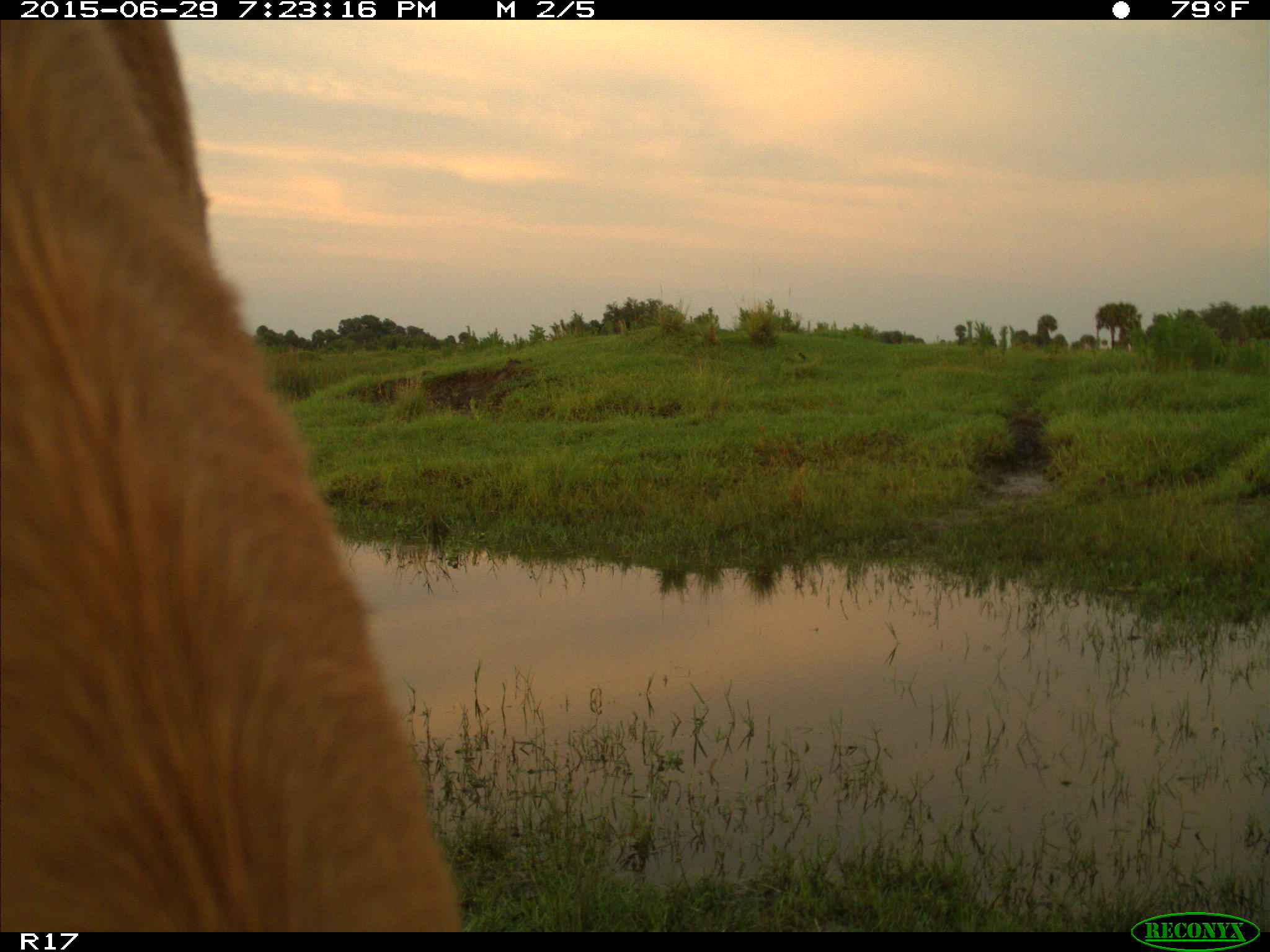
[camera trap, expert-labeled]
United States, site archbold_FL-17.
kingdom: Animalia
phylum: Chordata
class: Mammalia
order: Artiodactyla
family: Bovidae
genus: Bos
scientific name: Bos taurus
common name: domestic cow